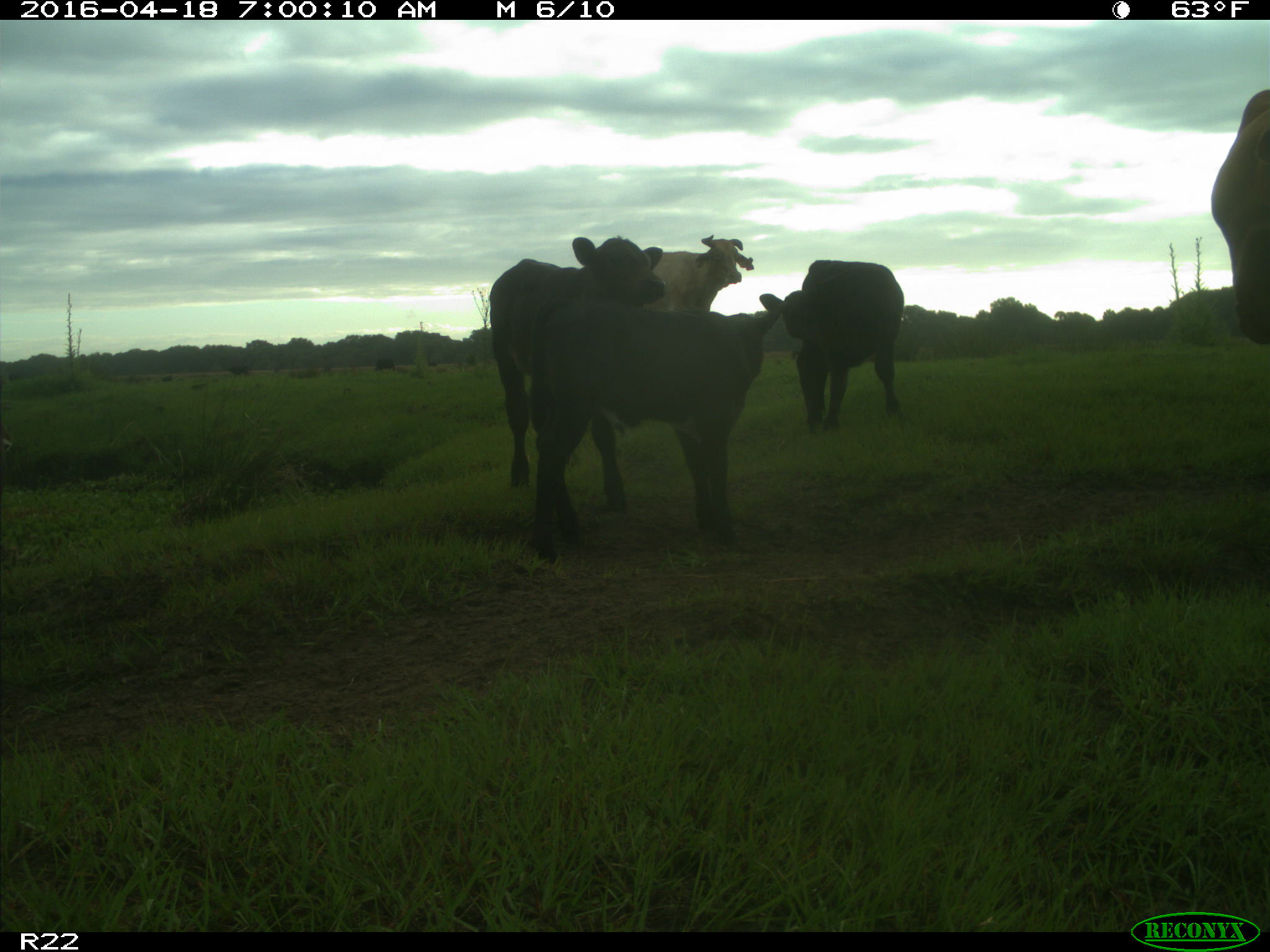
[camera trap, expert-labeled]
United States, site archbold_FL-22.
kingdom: Animalia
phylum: Chordata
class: Mammalia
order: Artiodactyla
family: Bovidae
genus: Bos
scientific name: Bos taurus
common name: domestic cow